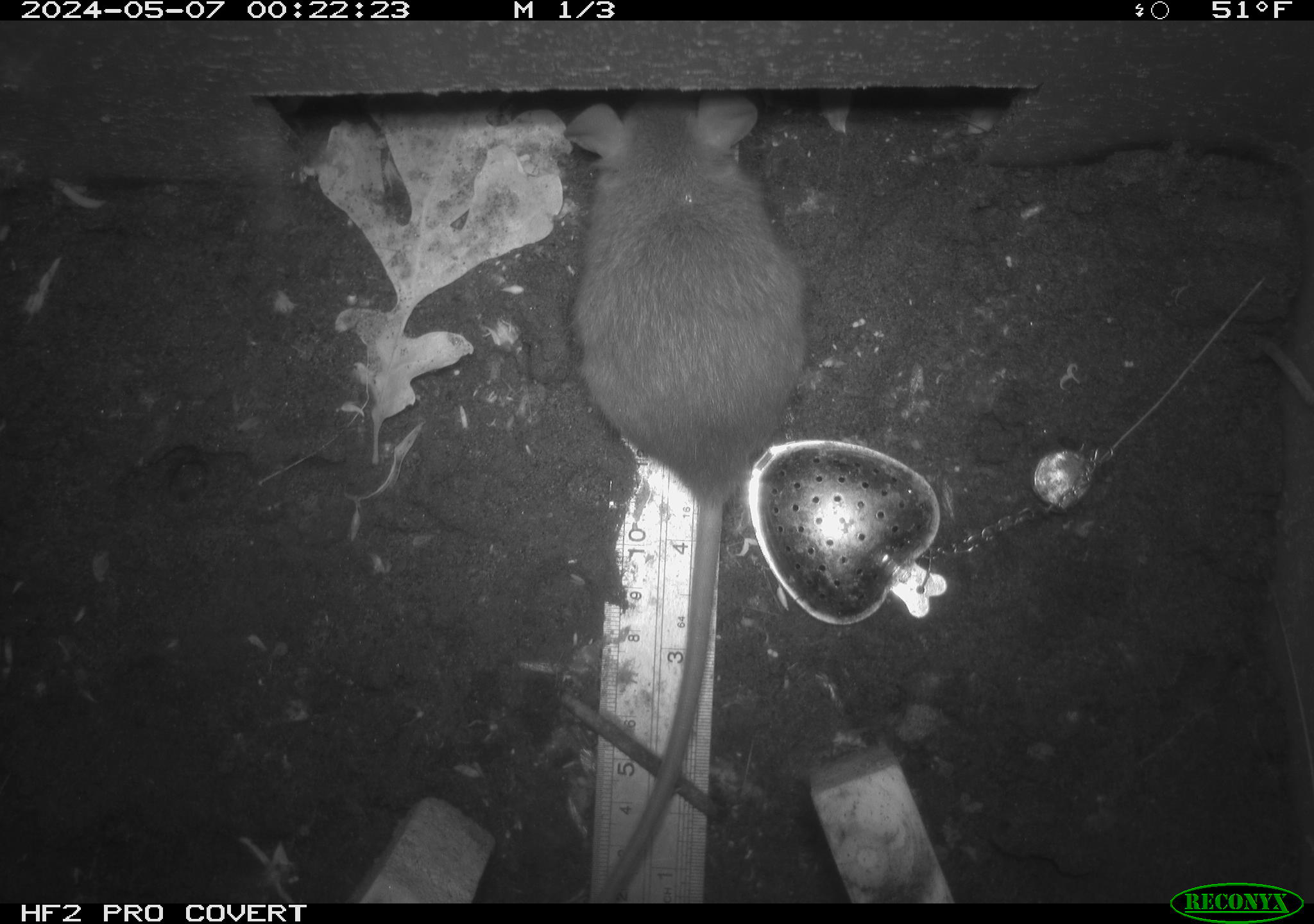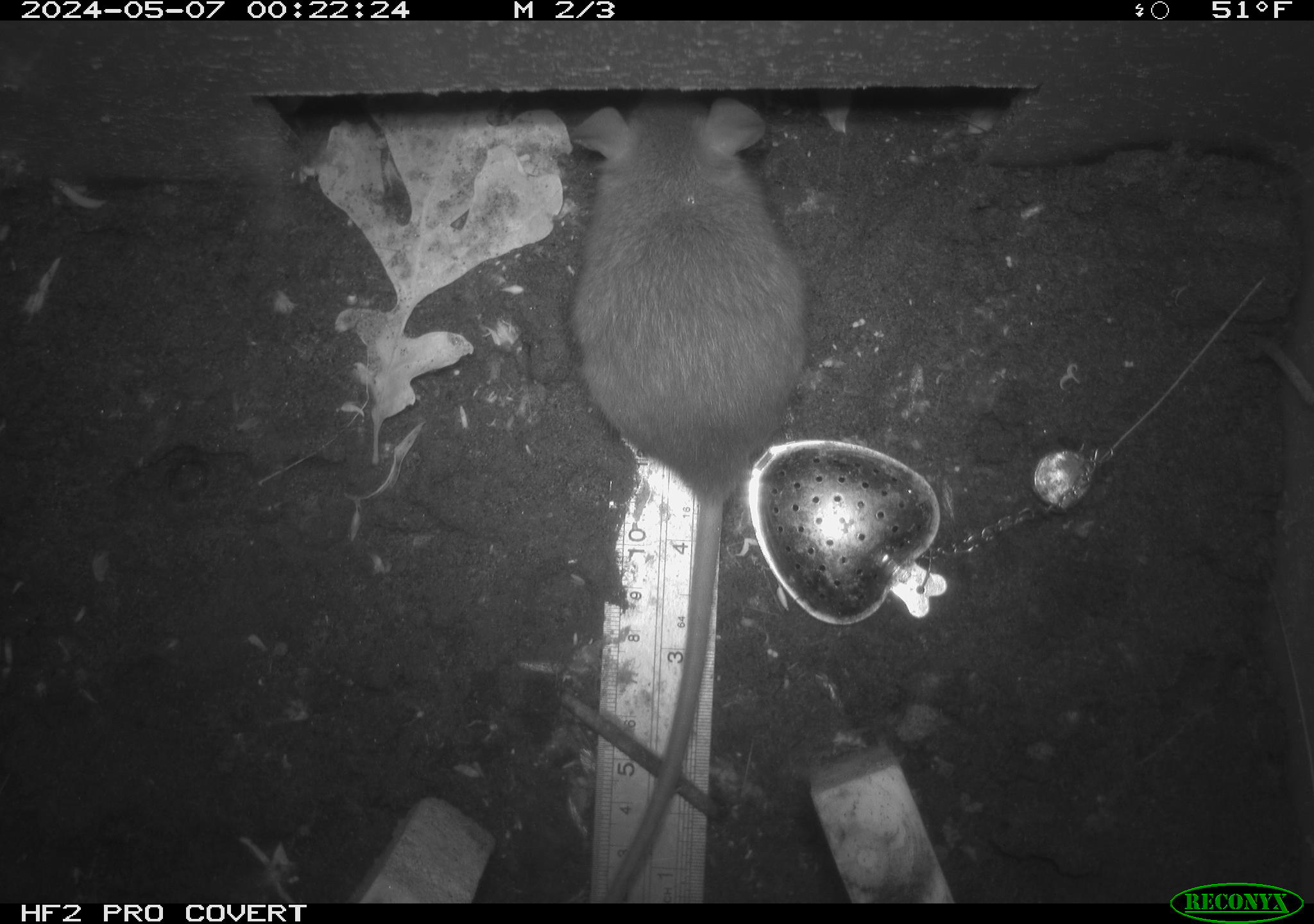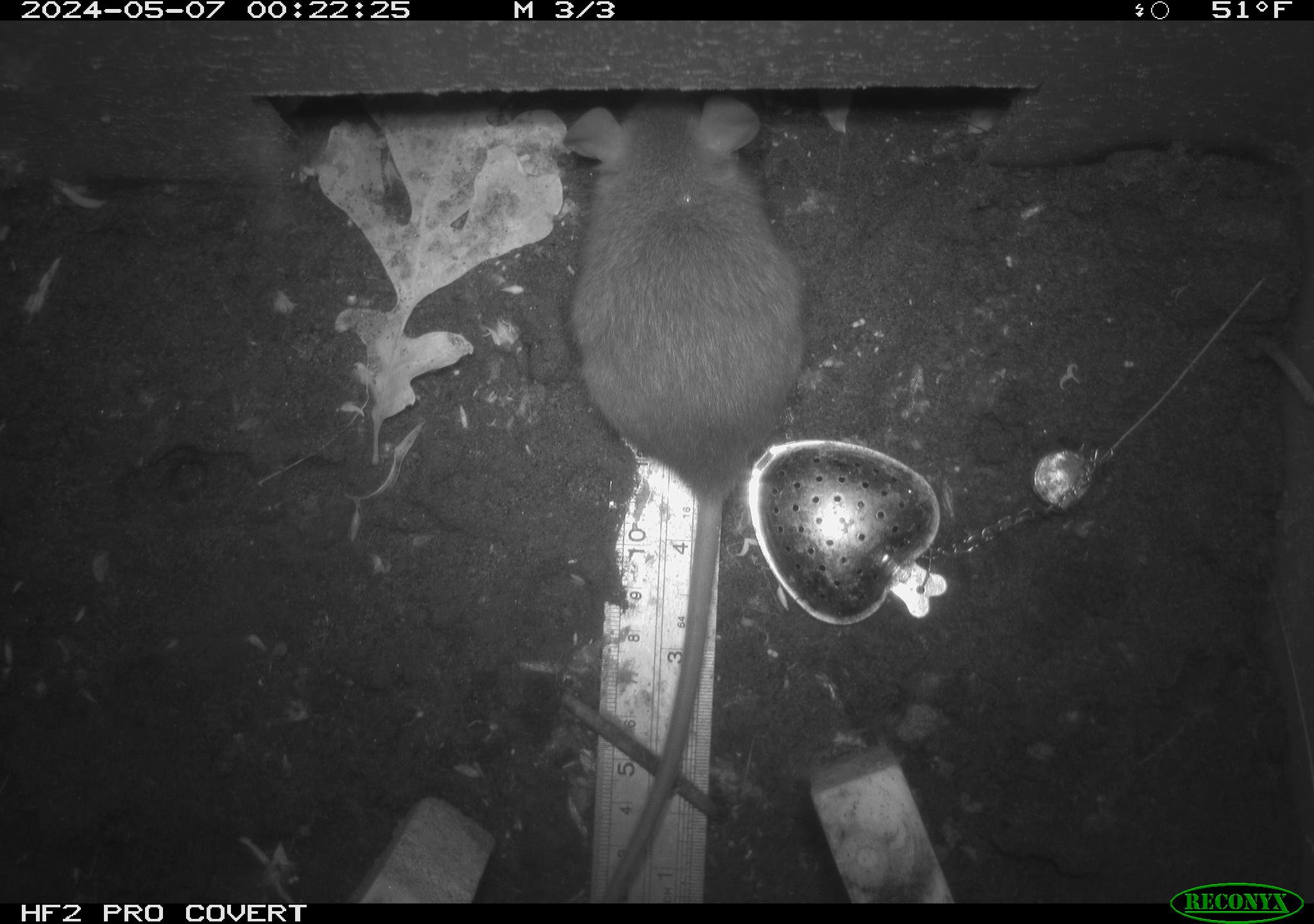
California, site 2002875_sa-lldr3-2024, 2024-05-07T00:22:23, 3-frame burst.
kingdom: Animalia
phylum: Chordata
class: Mammalia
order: Rodentia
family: Muridae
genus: Rattus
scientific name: Rattus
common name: rat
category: rattus species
Rattus species (rat) (Rattus).